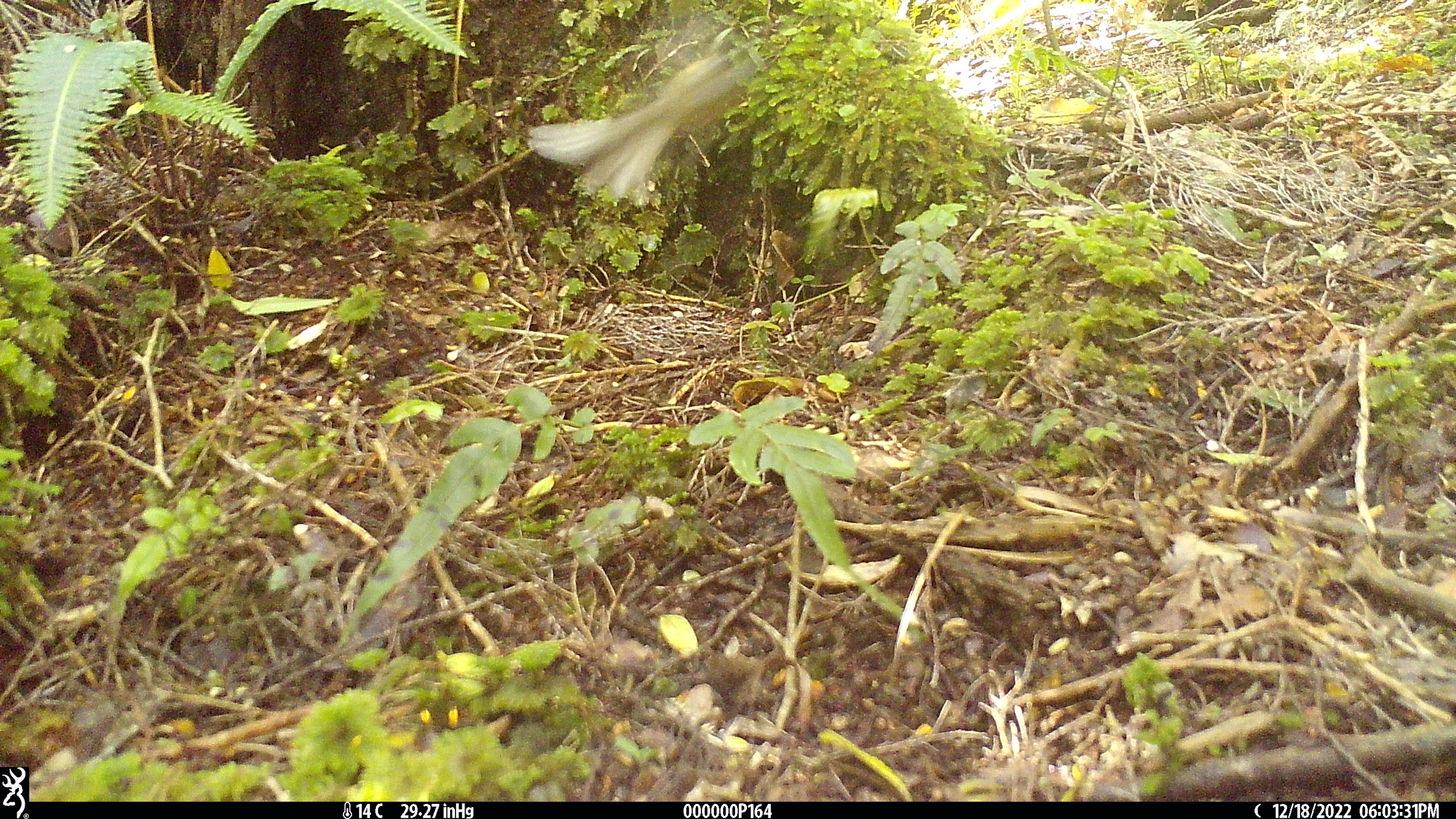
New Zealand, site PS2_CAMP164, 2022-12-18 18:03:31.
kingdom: Animalia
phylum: Chordata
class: Aves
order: Passeriformes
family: Rhipiduridae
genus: Rhipidura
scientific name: Rhipidura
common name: fantails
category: fantail